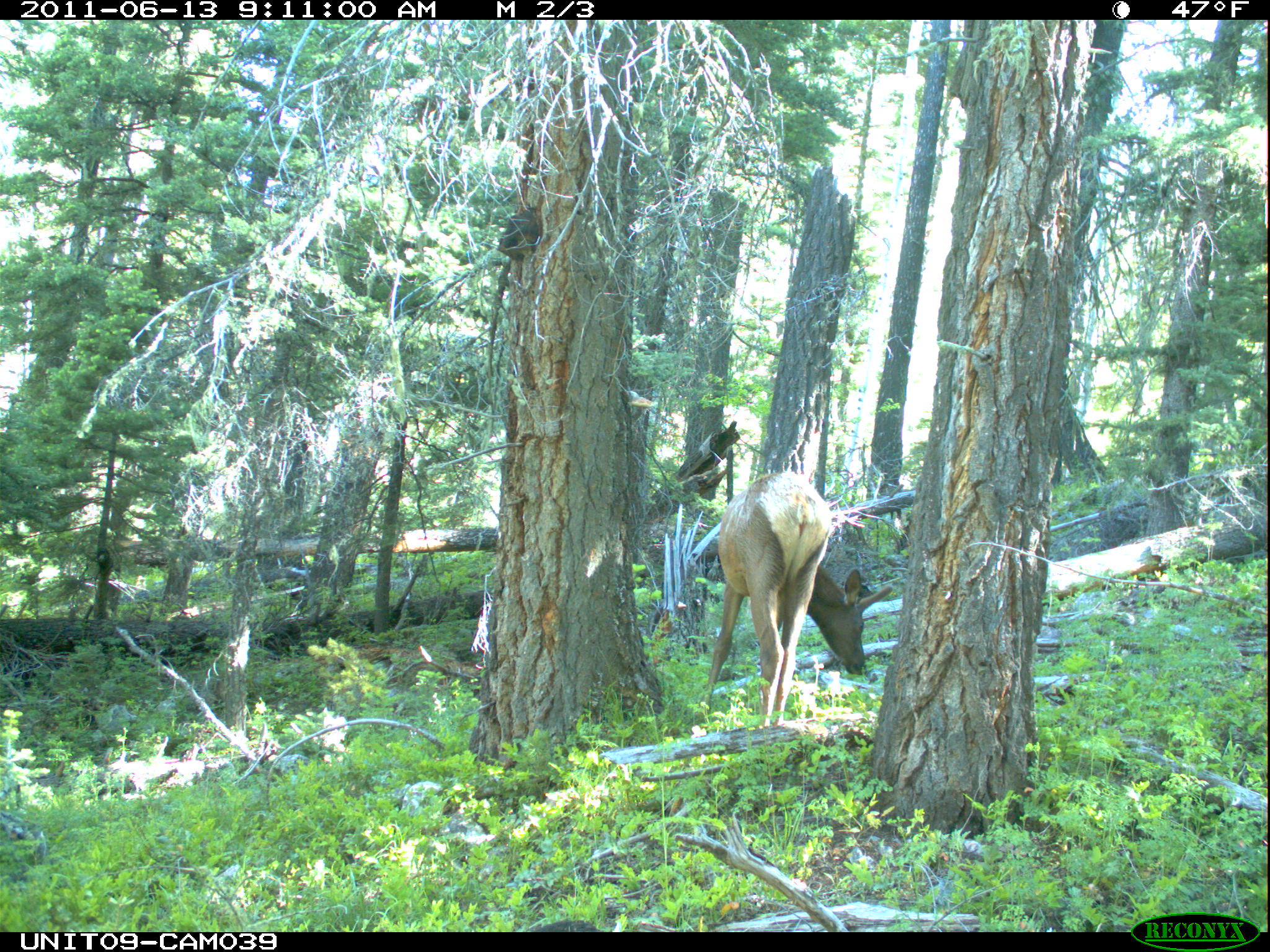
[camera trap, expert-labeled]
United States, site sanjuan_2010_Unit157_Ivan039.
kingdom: Animalia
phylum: Chordata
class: Mammalia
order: Artiodactyla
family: Cervidae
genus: Cervus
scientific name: Cervus elaphus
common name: red deer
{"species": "Cervus elaphus (red deer)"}